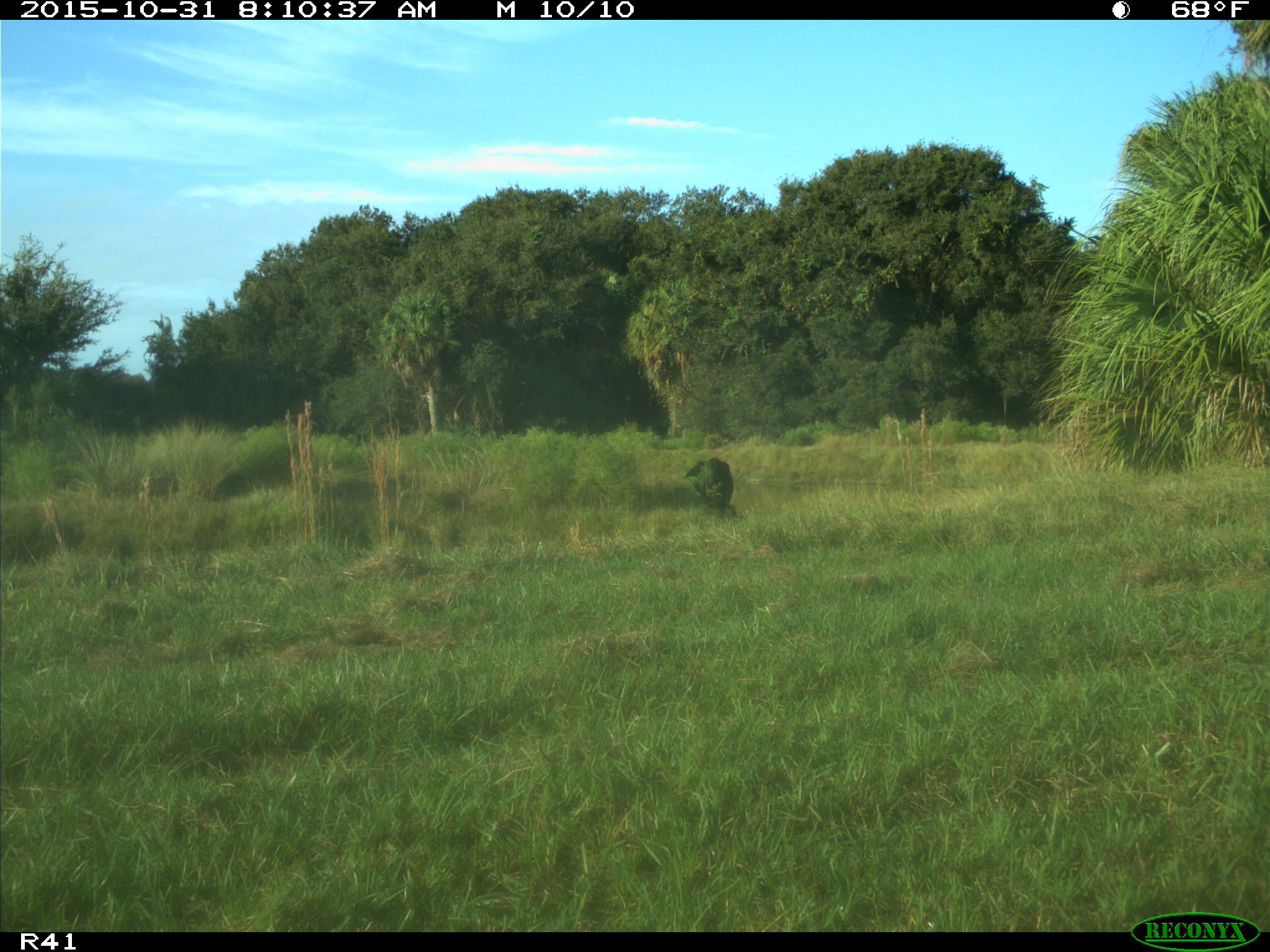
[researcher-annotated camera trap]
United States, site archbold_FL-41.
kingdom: Animalia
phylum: Chordata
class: Mammalia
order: Artiodactyla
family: Bovidae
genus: Bos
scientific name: Bos taurus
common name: domestic cow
Bos taurus (domestic cow).